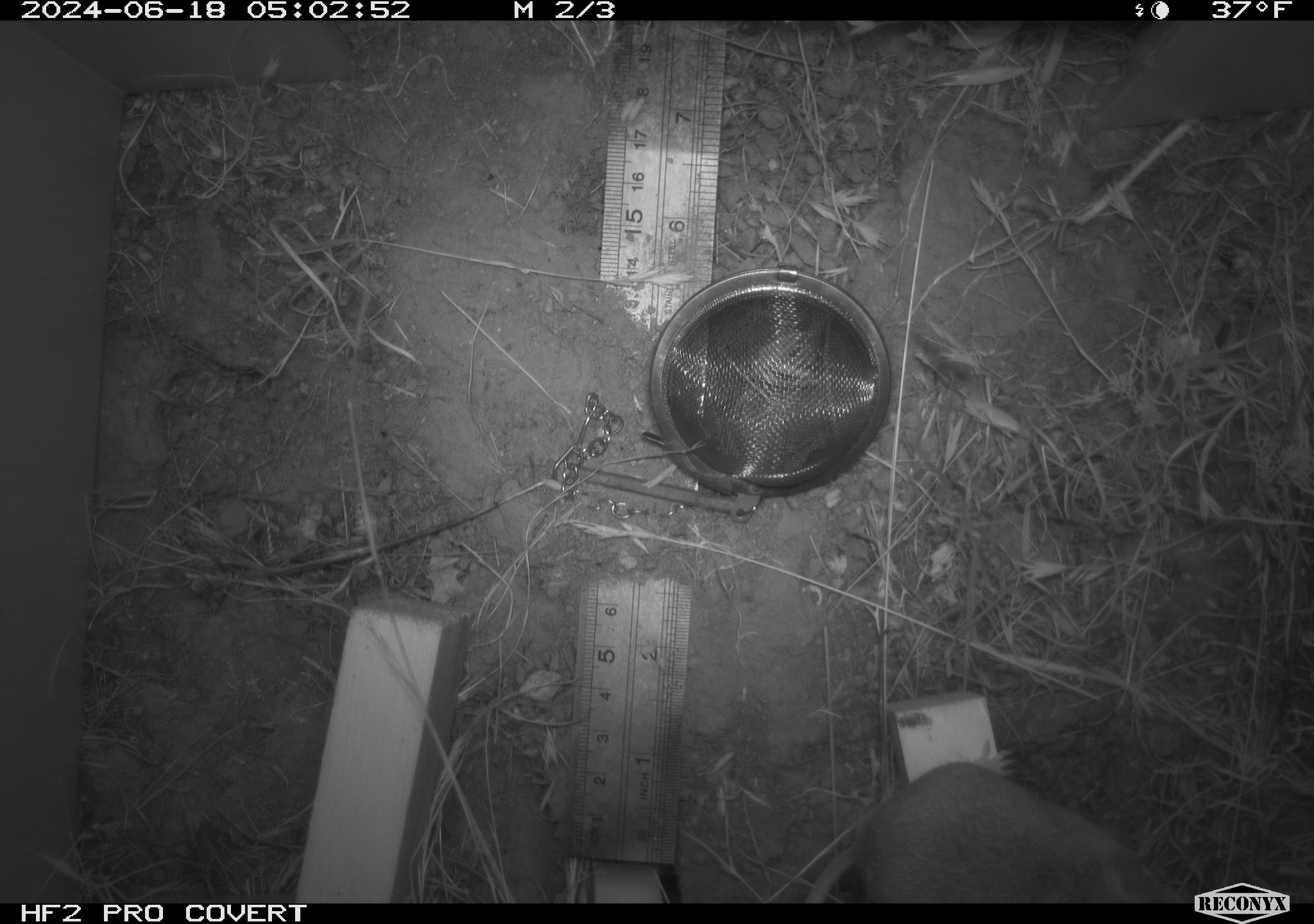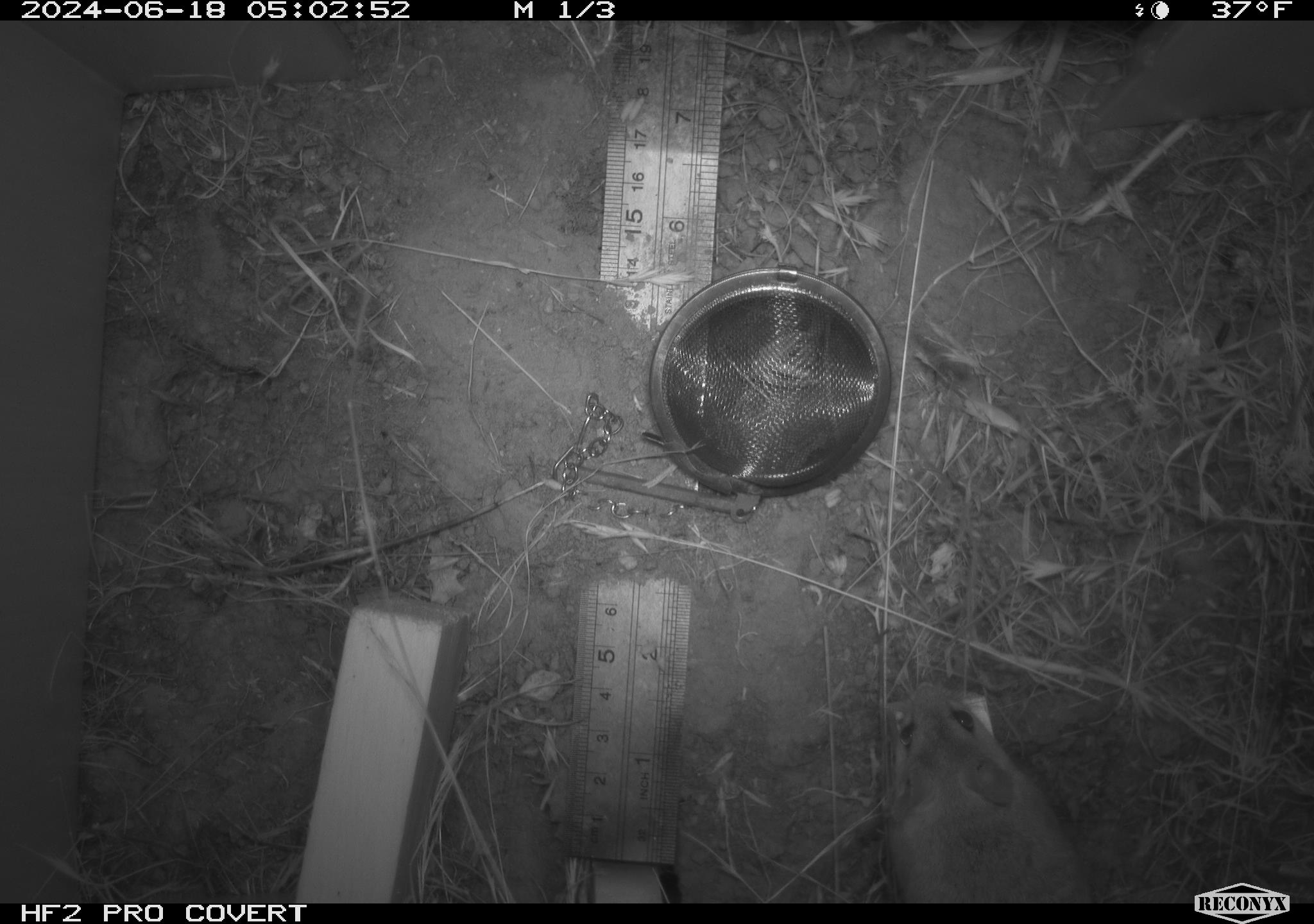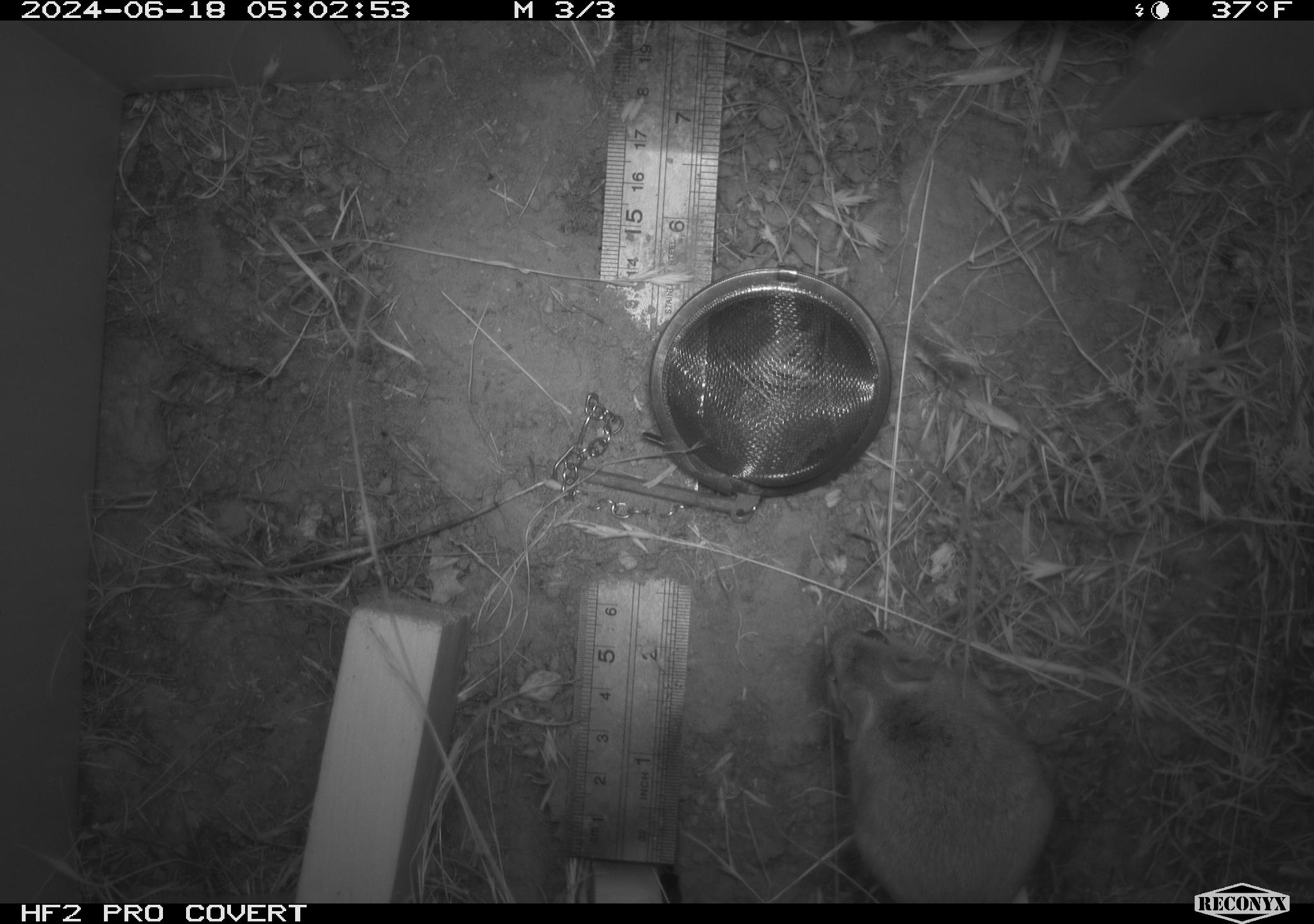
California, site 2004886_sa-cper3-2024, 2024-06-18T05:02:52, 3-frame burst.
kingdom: Animalia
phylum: Chordata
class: Mammalia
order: Rodentia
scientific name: Rodentia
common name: rodent